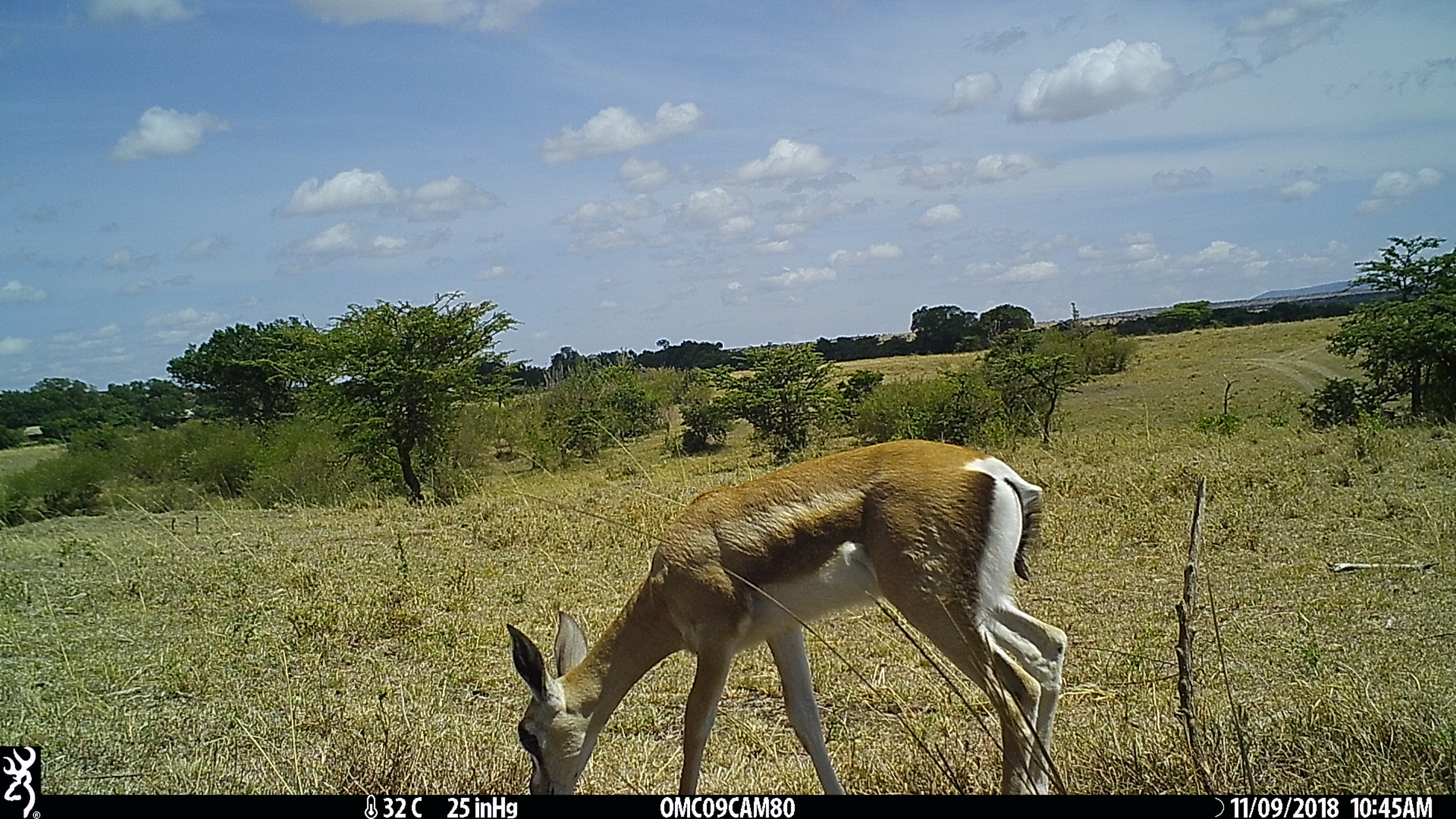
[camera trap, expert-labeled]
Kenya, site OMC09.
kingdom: Animalia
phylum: Chordata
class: Mammalia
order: Artiodactyla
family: Bovidae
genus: Nanger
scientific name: Nanger granti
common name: grant's gazelle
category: gazelle grants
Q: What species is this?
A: Gazelle grants (grant's gazelle) (Nanger granti).